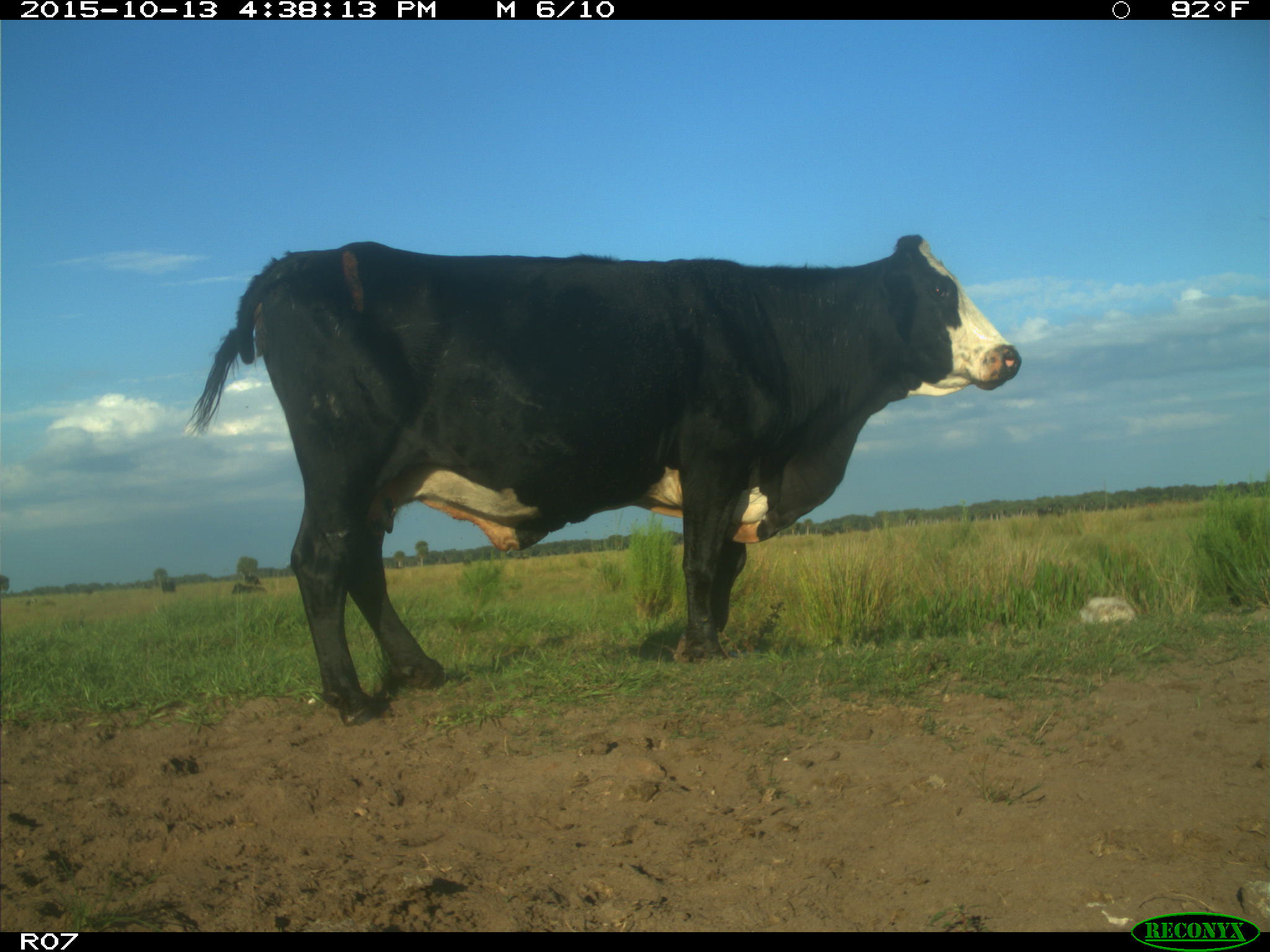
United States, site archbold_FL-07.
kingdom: Animalia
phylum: Chordata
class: Mammalia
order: Artiodactyla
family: Bovidae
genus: Bos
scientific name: Bos taurus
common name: domestic cow